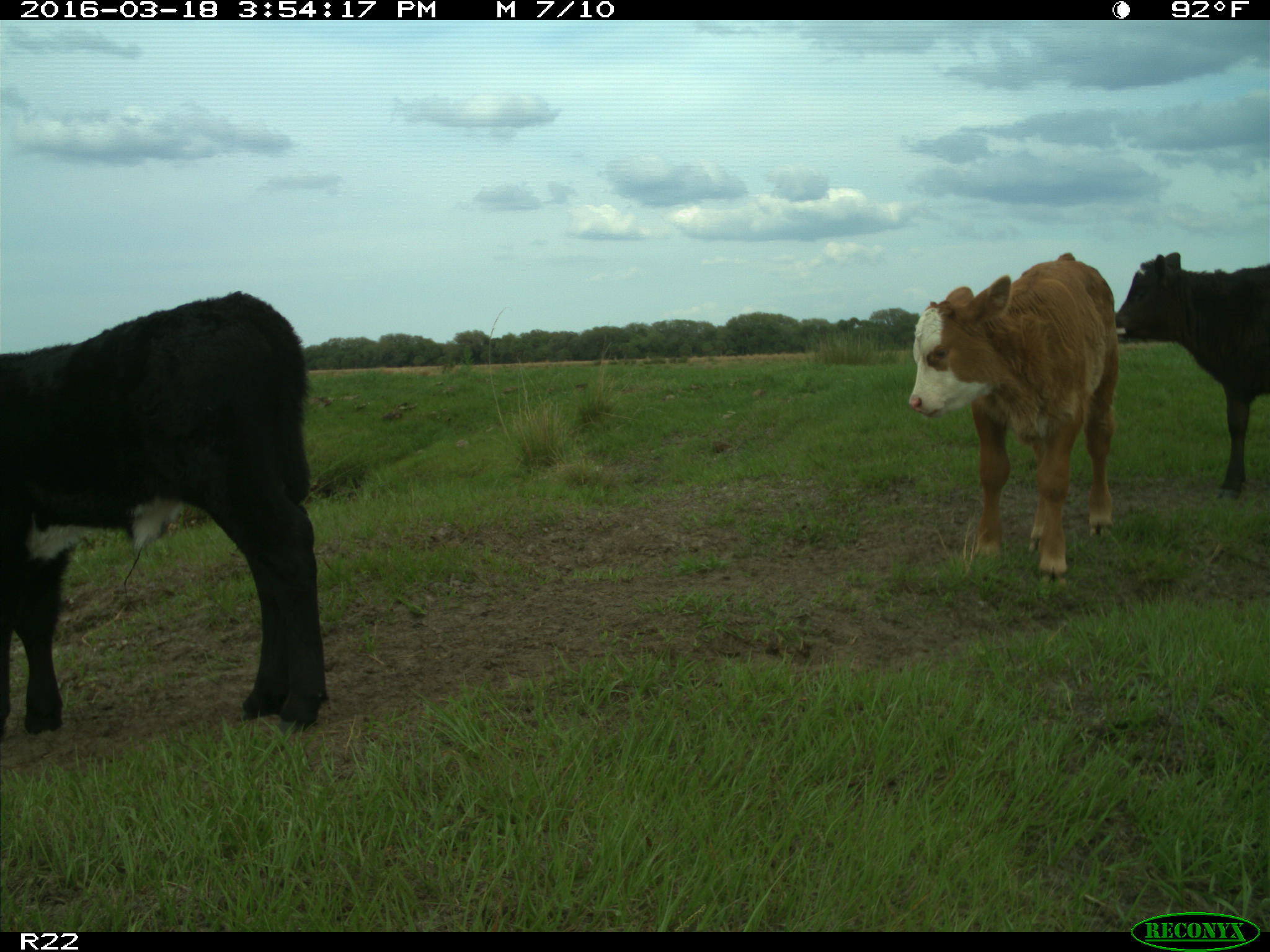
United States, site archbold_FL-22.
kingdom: Animalia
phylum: Chordata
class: Mammalia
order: Artiodactyla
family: Bovidae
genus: Bos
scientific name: Bos taurus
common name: domestic cow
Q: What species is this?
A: Bos taurus (domestic cow).